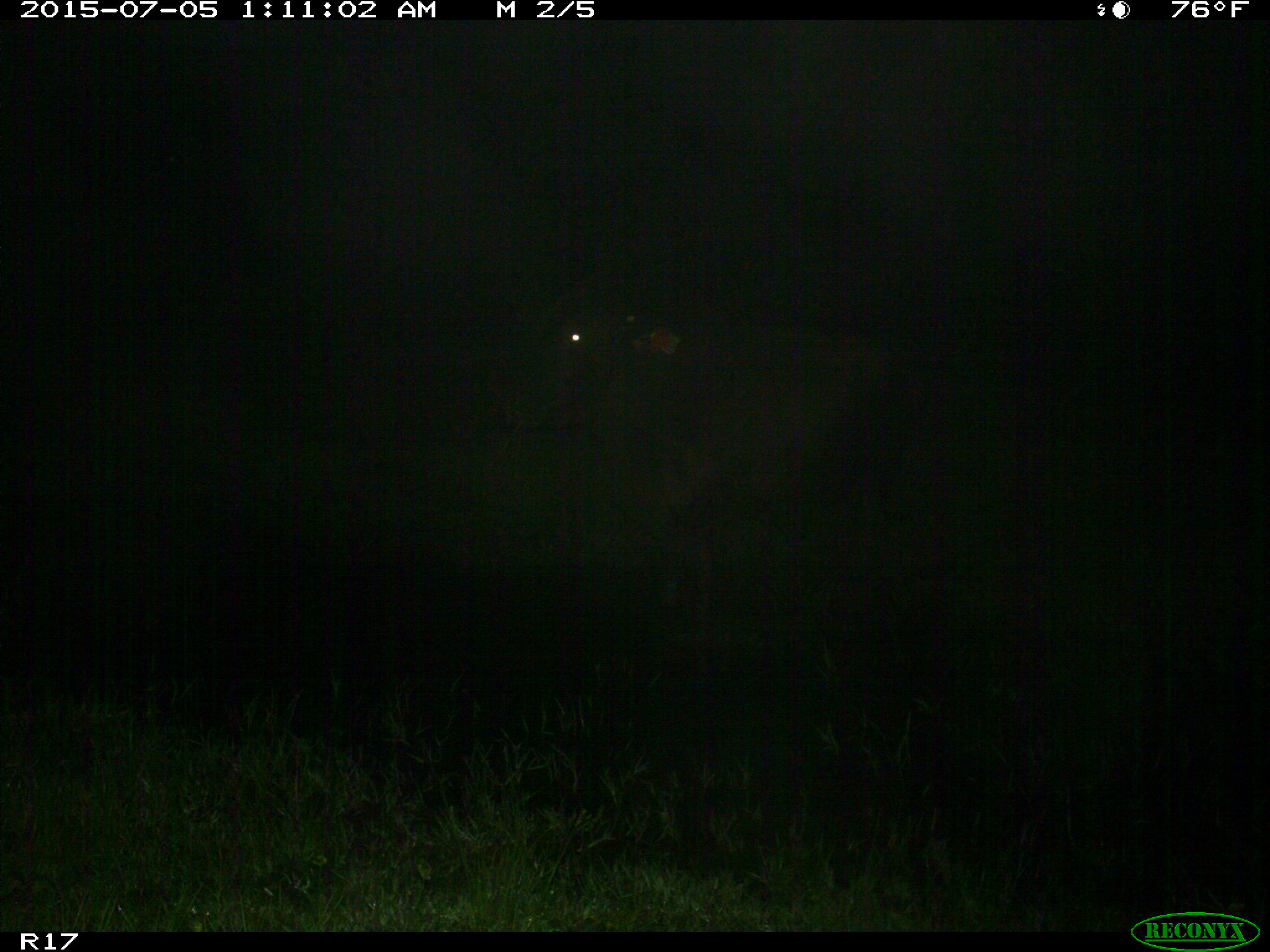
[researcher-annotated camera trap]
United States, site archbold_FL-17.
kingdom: Animalia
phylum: Chordata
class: Mammalia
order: Artiodactyla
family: Bovidae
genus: Bos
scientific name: Bos taurus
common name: domestic cow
Bos taurus (domestic cow).